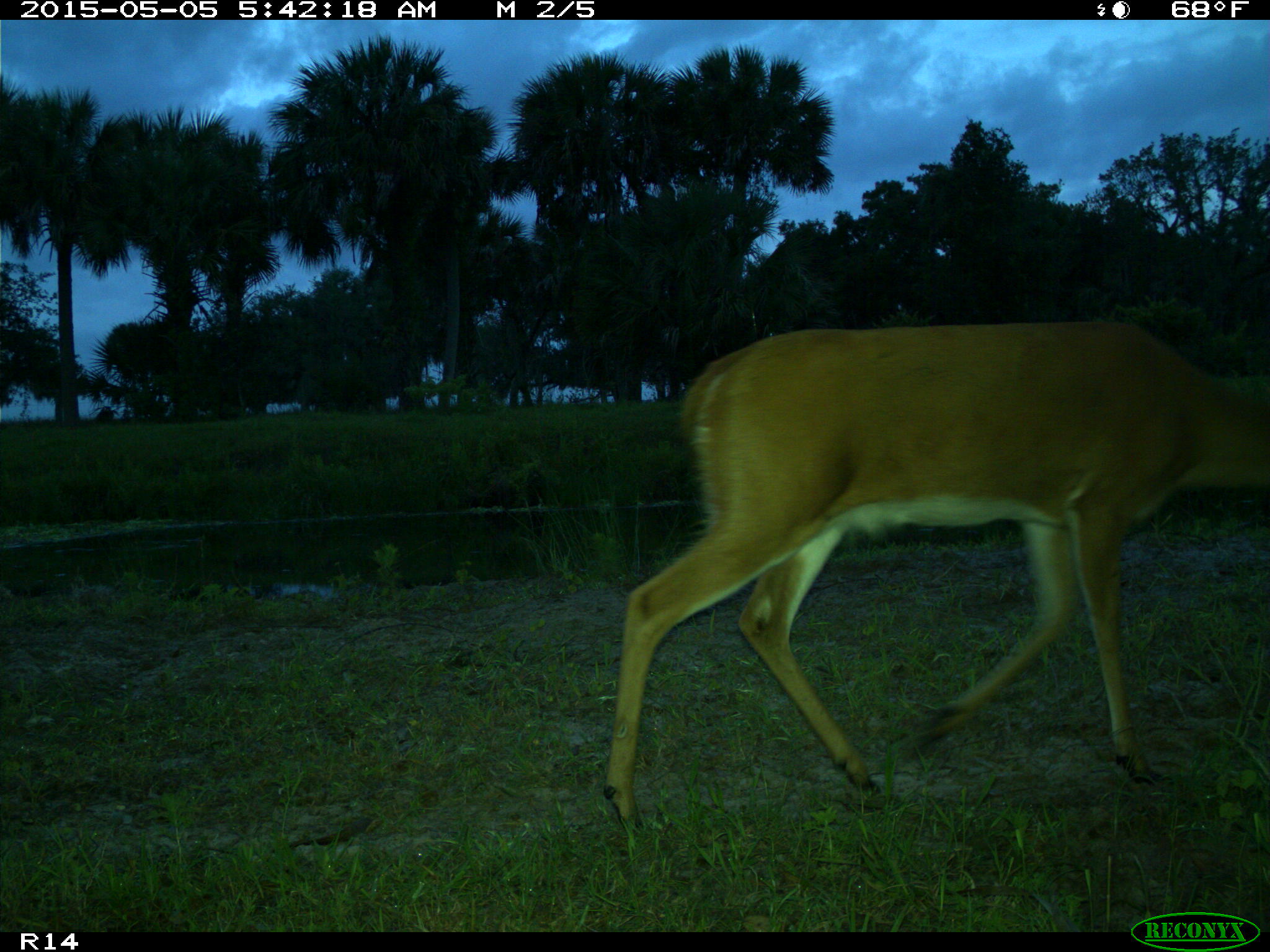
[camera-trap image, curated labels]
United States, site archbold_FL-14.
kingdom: Animalia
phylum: Chordata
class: Mammalia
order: Artiodactyla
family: Cervidae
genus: Odocoileus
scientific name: Odocoileus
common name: deer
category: unidentified deer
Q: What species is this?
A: Unidentified deer (deer) (Odocoileus).